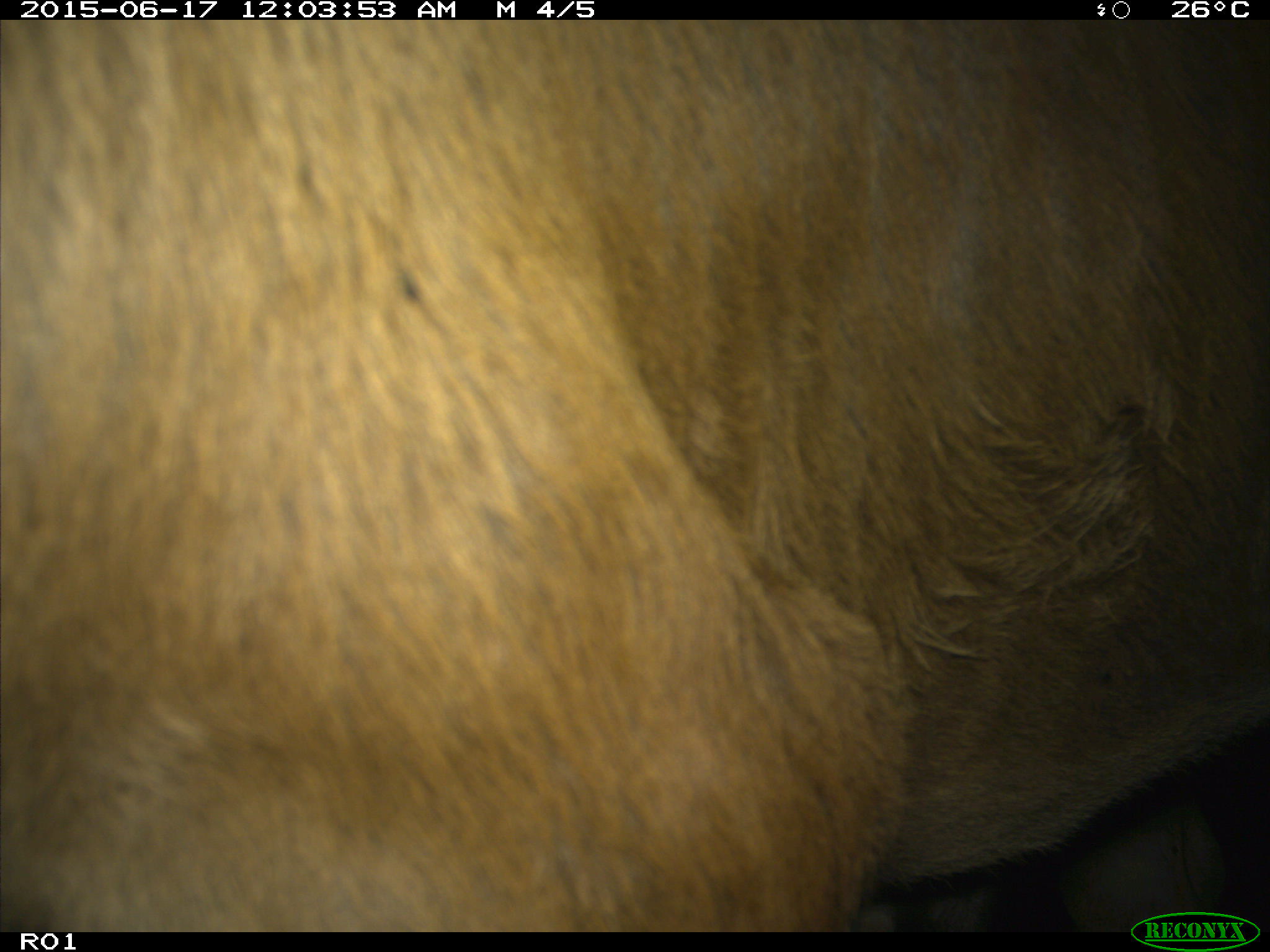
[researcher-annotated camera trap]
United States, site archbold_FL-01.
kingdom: Animalia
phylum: Chordata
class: Mammalia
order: Artiodactyla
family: Bovidae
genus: Bos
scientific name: Bos taurus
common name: domestic cow